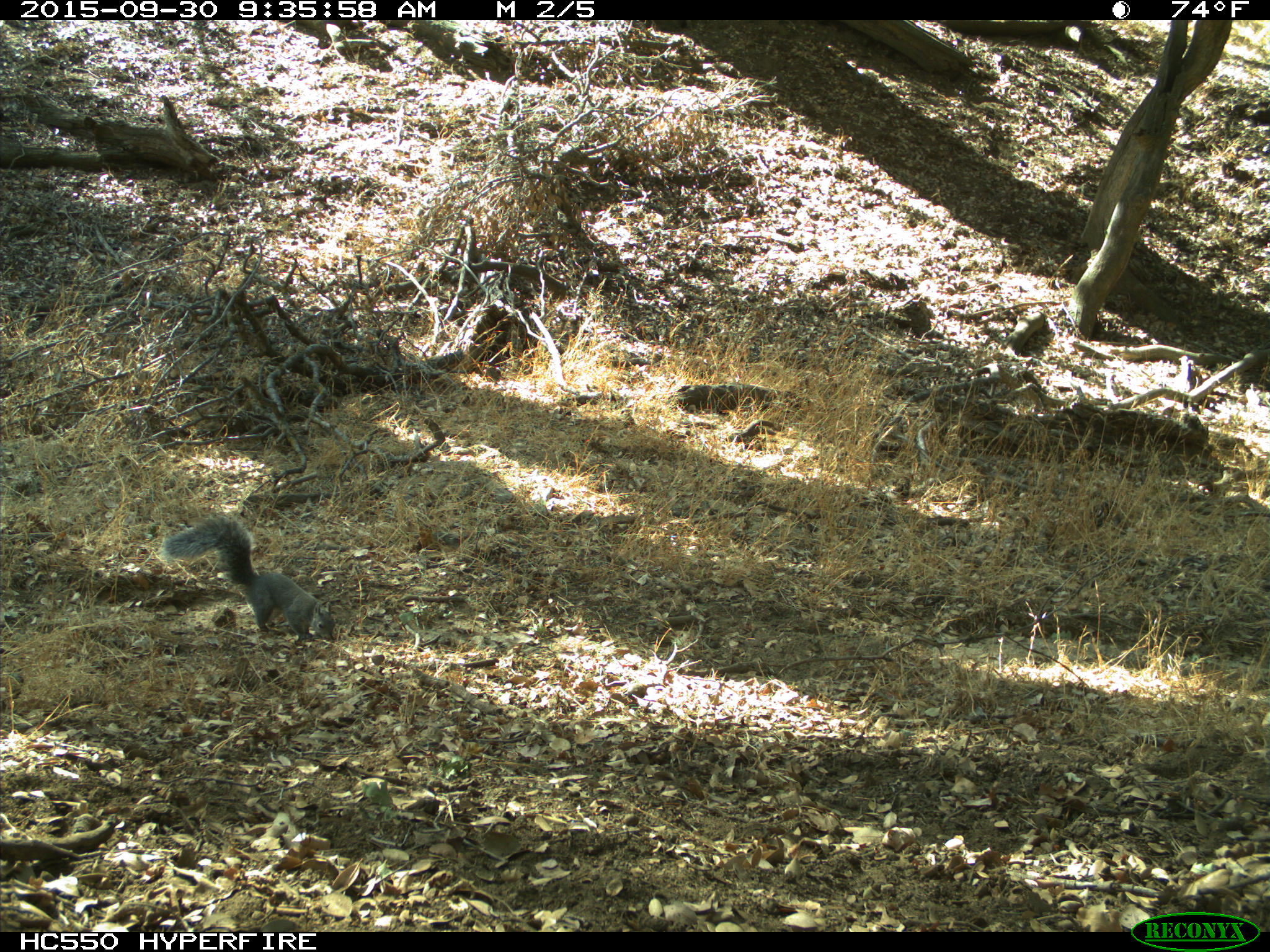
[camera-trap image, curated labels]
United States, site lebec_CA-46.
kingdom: Animalia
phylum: Chordata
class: Mammalia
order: Rodentia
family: Sciuridae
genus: Sciurus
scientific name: Sciurus carolinensis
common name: eastern gray squirrel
Sciurus carolinensis (eastern gray squirrel).